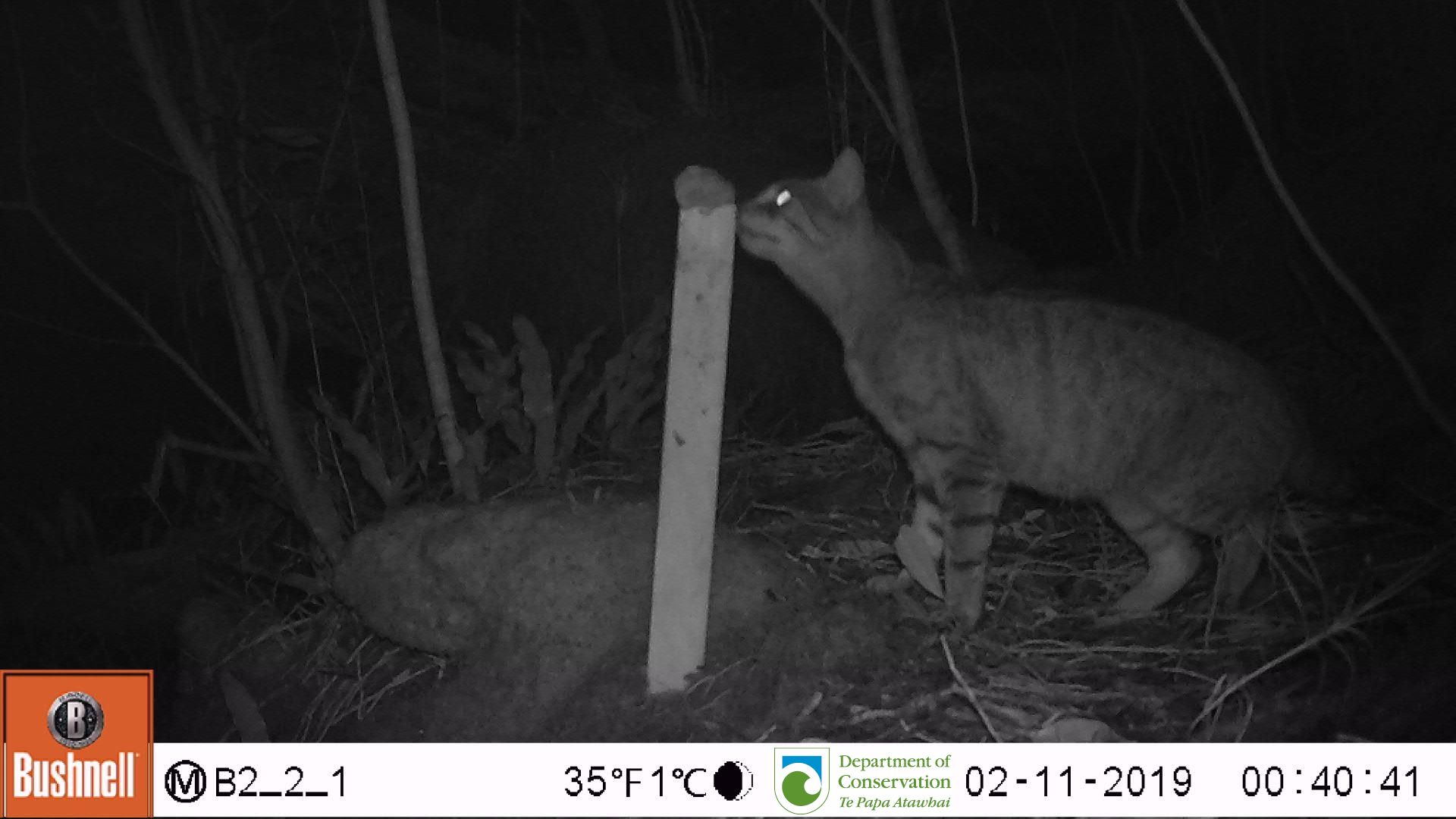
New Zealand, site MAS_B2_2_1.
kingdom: Animalia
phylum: Chordata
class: Mammalia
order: Carnivora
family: Felidae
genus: Felis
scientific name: Felis catus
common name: domestic cat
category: cat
Cat (domestic cat) (Felis catus).